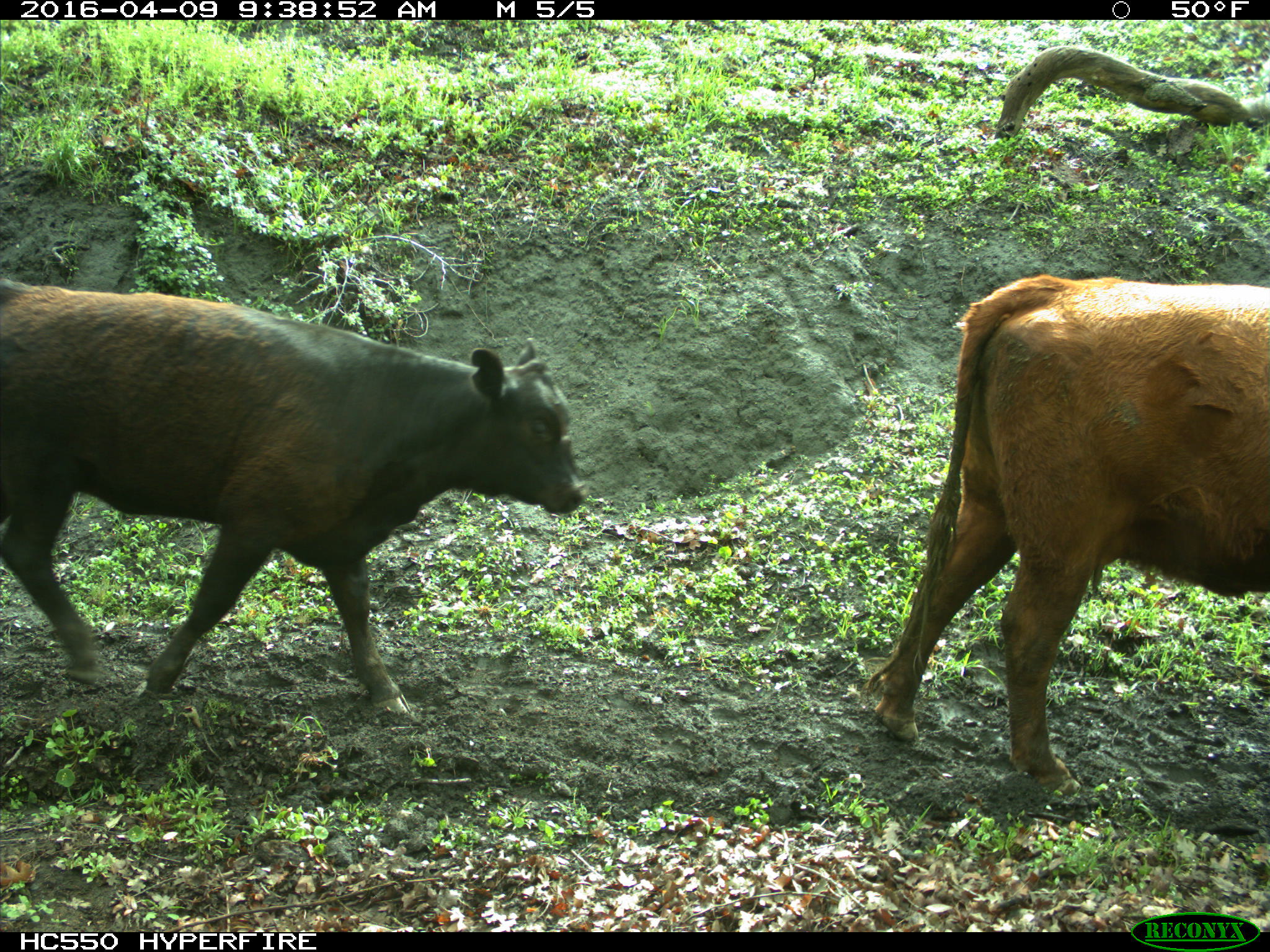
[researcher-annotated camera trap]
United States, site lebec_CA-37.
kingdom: Animalia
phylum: Chordata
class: Mammalia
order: Artiodactyla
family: Bovidae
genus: Bos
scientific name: Bos taurus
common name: domestic cow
Bos taurus (domestic cow).